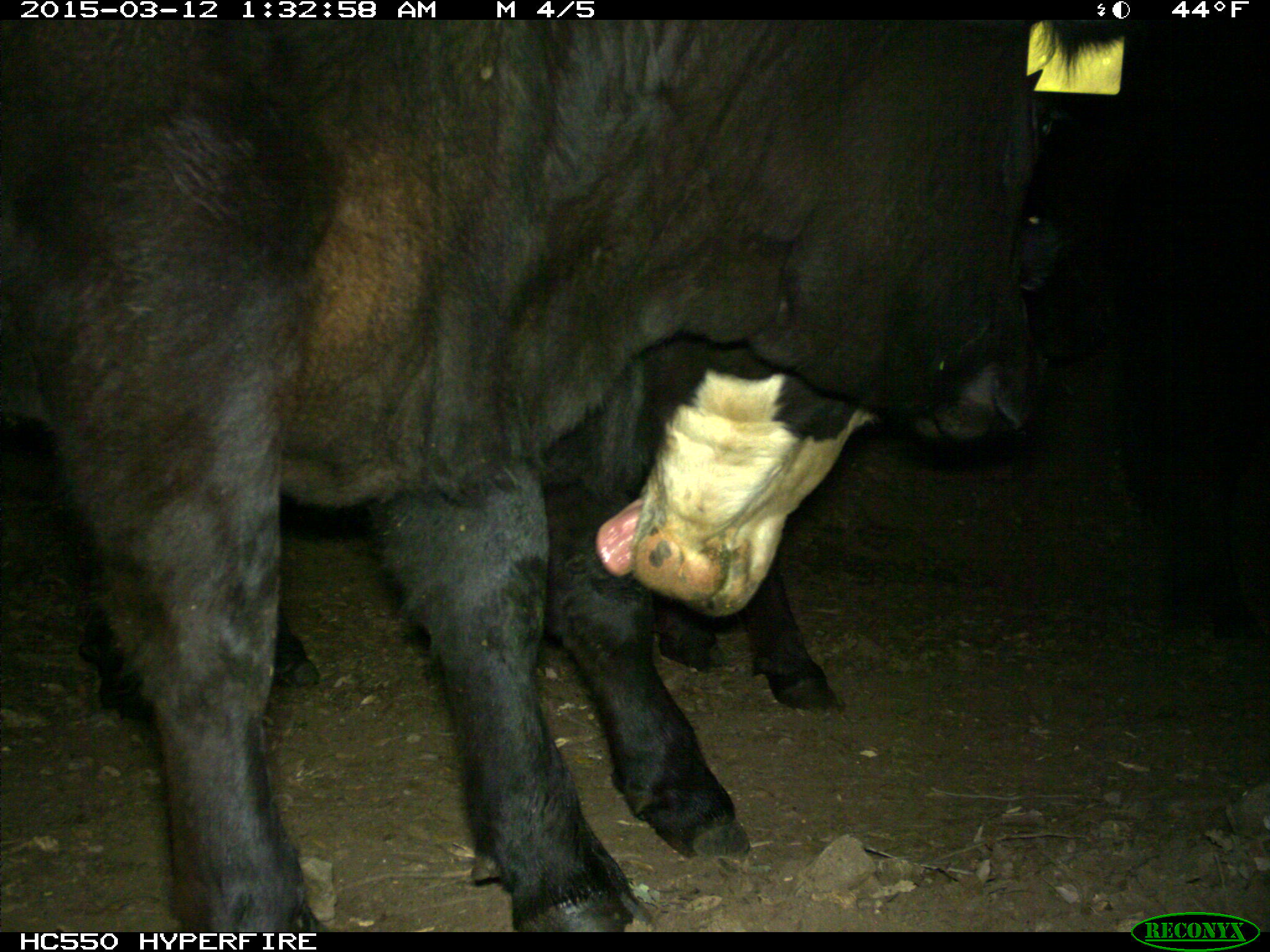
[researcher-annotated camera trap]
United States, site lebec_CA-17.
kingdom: Animalia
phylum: Chordata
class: Mammalia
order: Artiodactyla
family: Bovidae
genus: Bos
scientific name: Bos taurus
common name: domestic cow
Bos taurus (domestic cow).